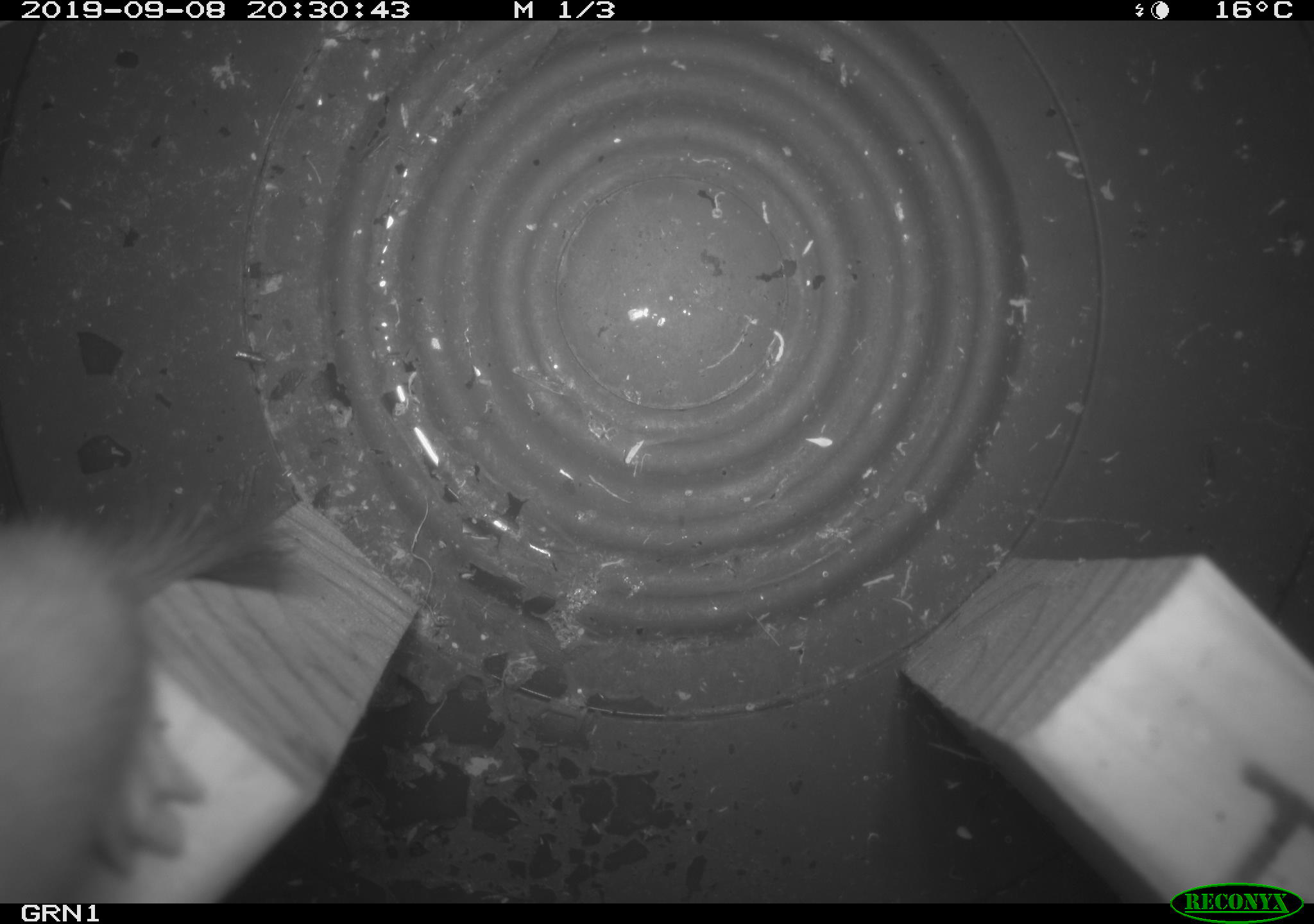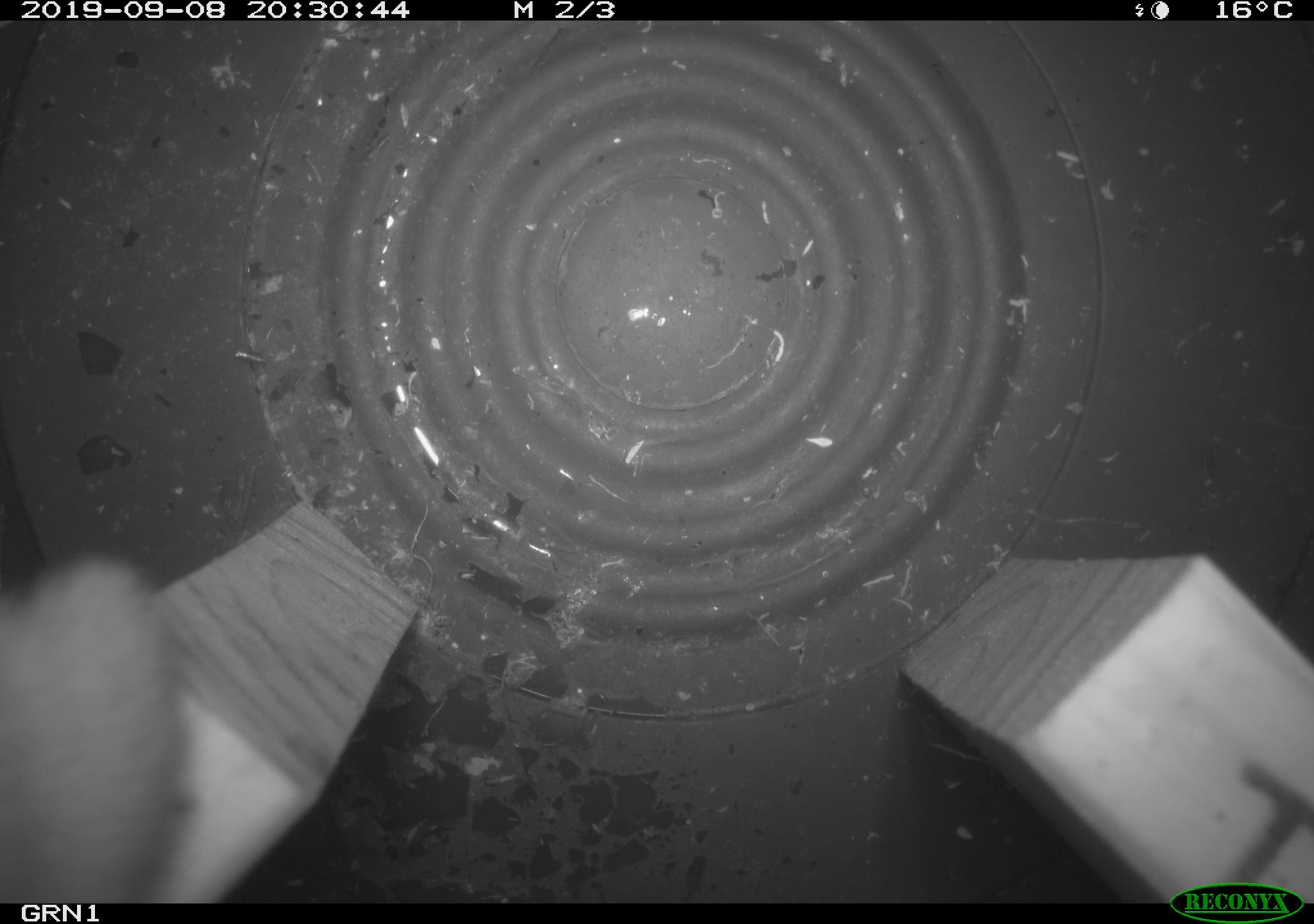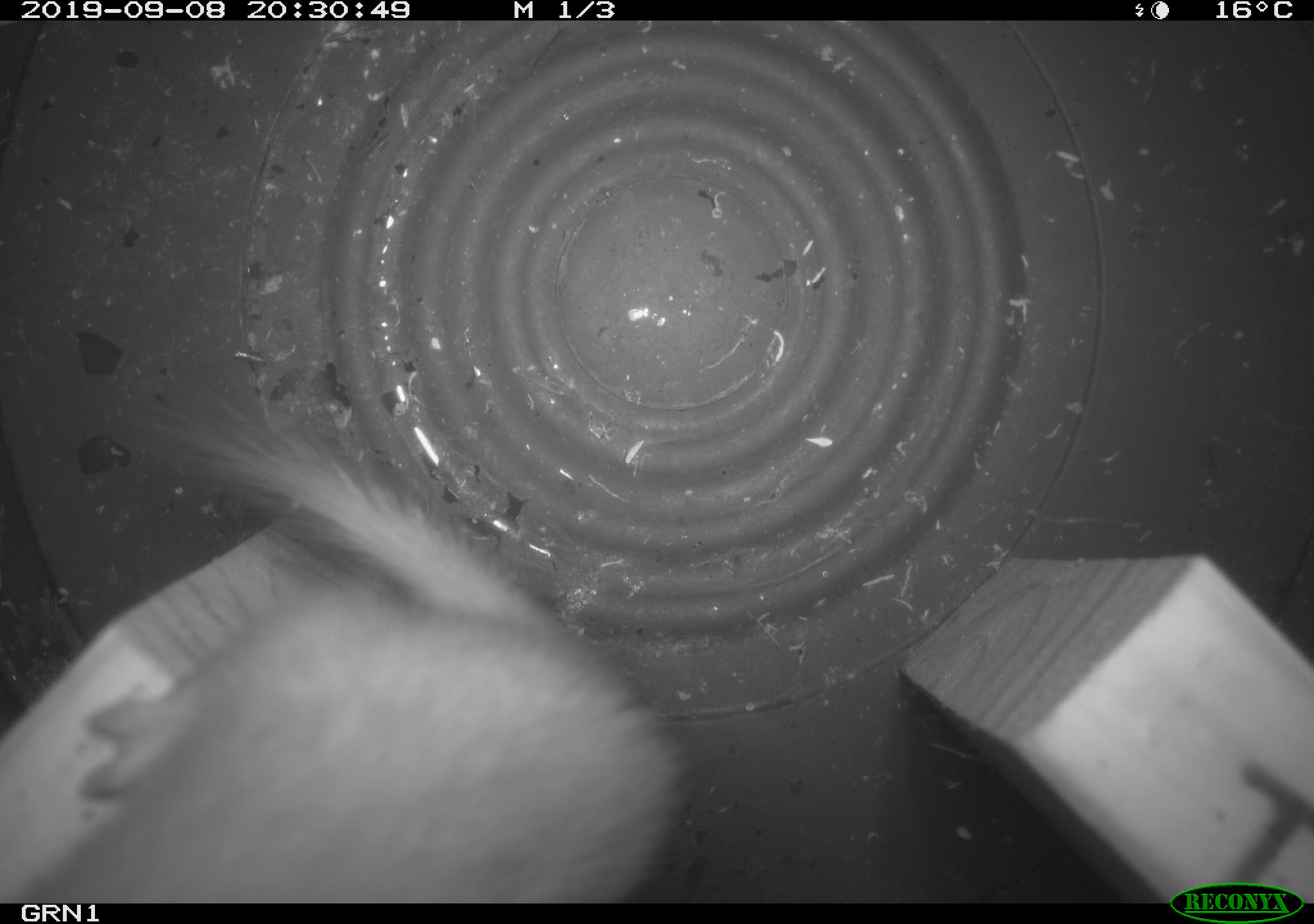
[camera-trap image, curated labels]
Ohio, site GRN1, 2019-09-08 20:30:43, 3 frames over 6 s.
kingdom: Animalia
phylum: Chordata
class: Mammalia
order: Carnivora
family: Mustelidae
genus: Neogale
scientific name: Neogale frenata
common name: long-tailed weasel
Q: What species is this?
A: Long-tailed weasel (Neogale frenata).